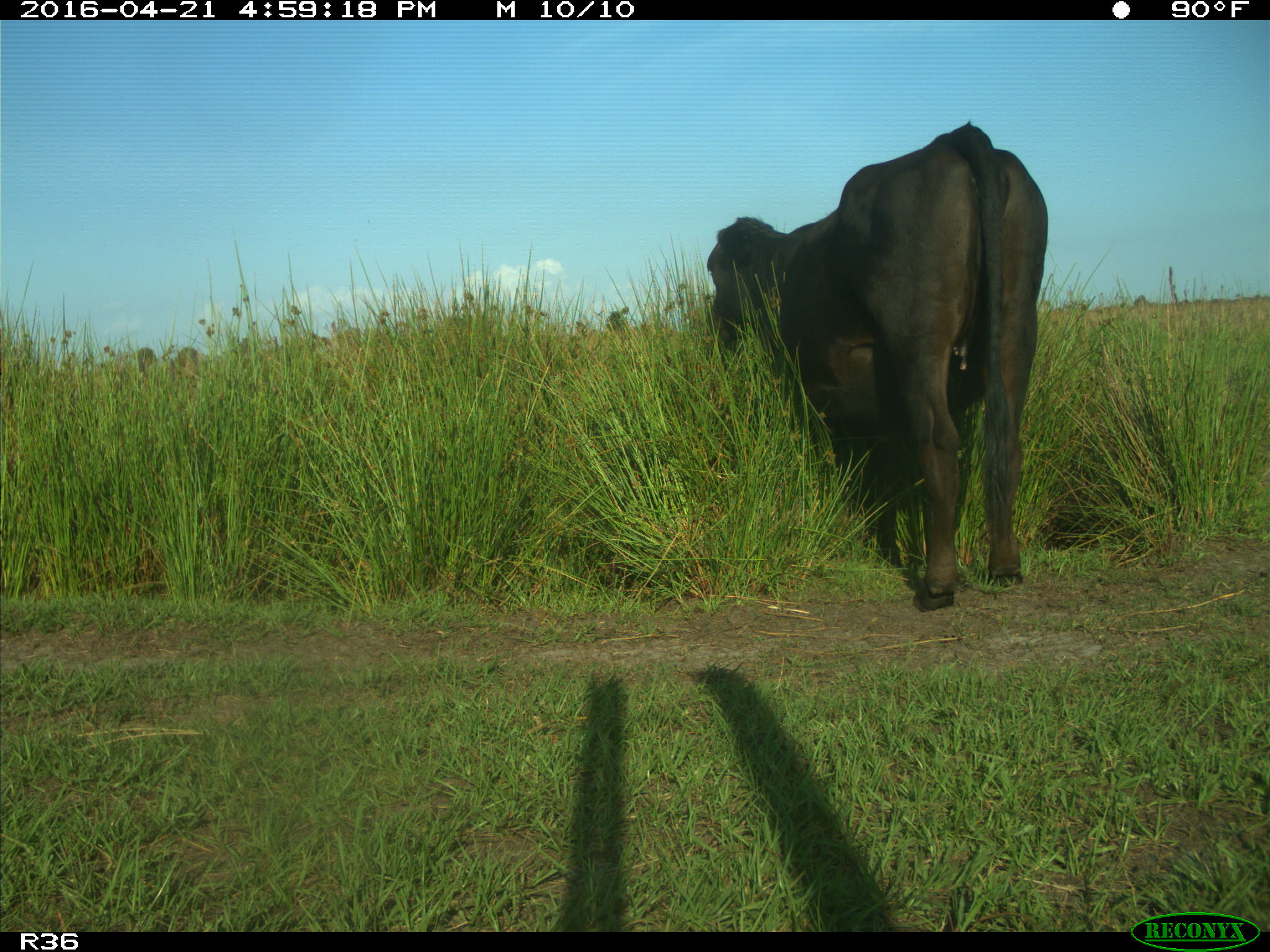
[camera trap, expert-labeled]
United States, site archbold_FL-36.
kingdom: Animalia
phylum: Chordata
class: Mammalia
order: Artiodactyla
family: Bovidae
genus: Bos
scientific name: Bos taurus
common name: domestic cow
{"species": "Bos taurus (domestic cow)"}